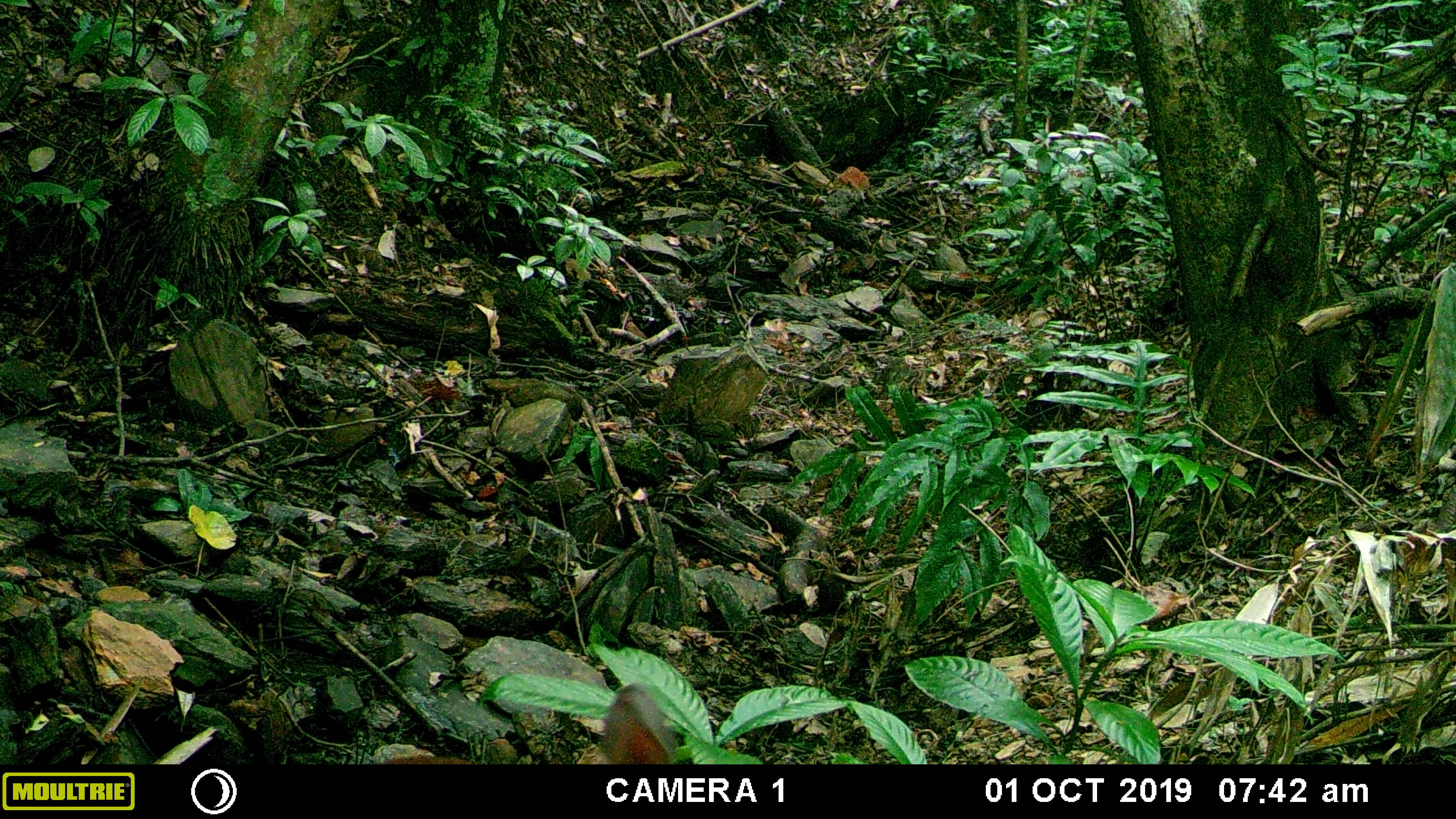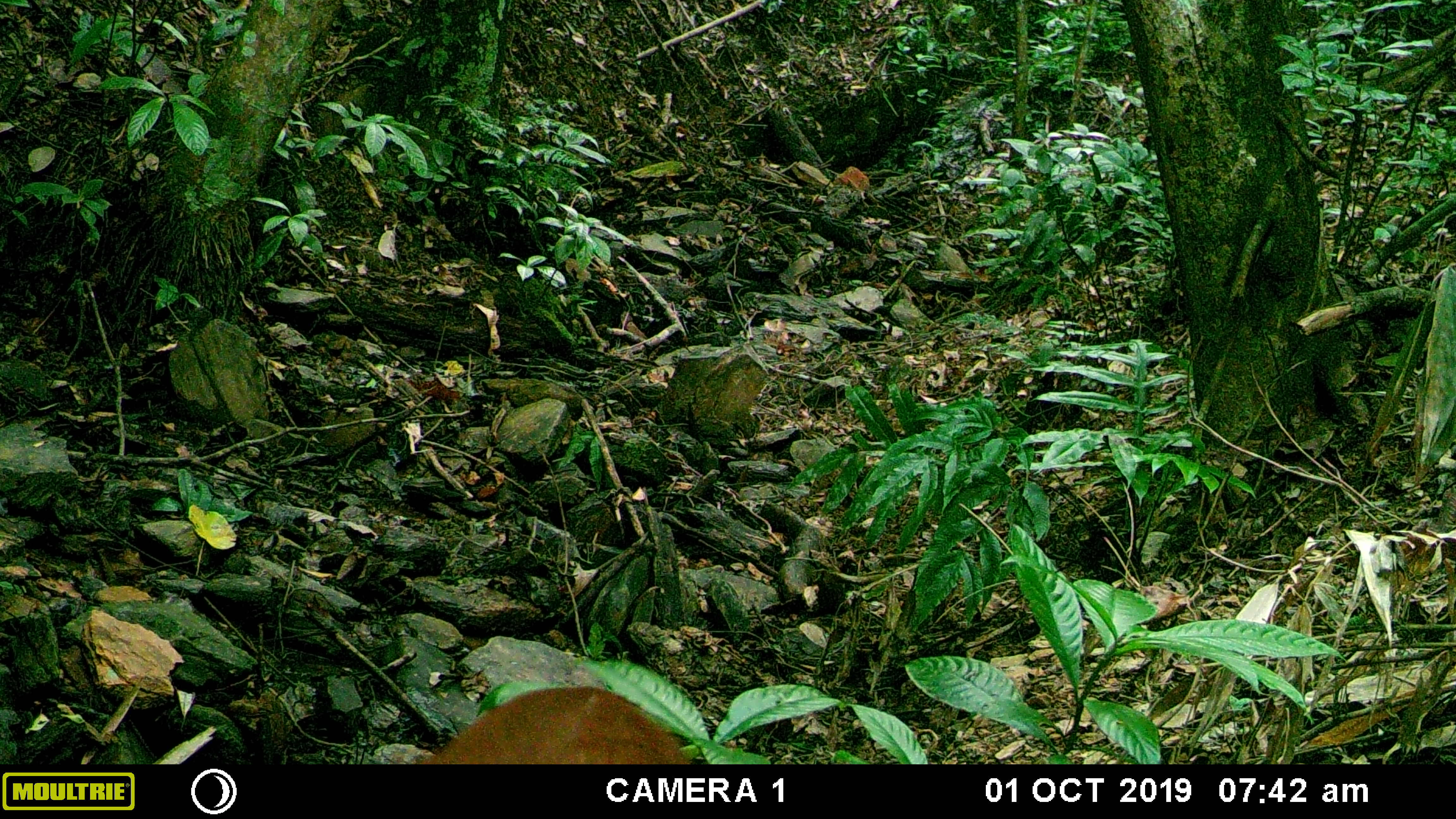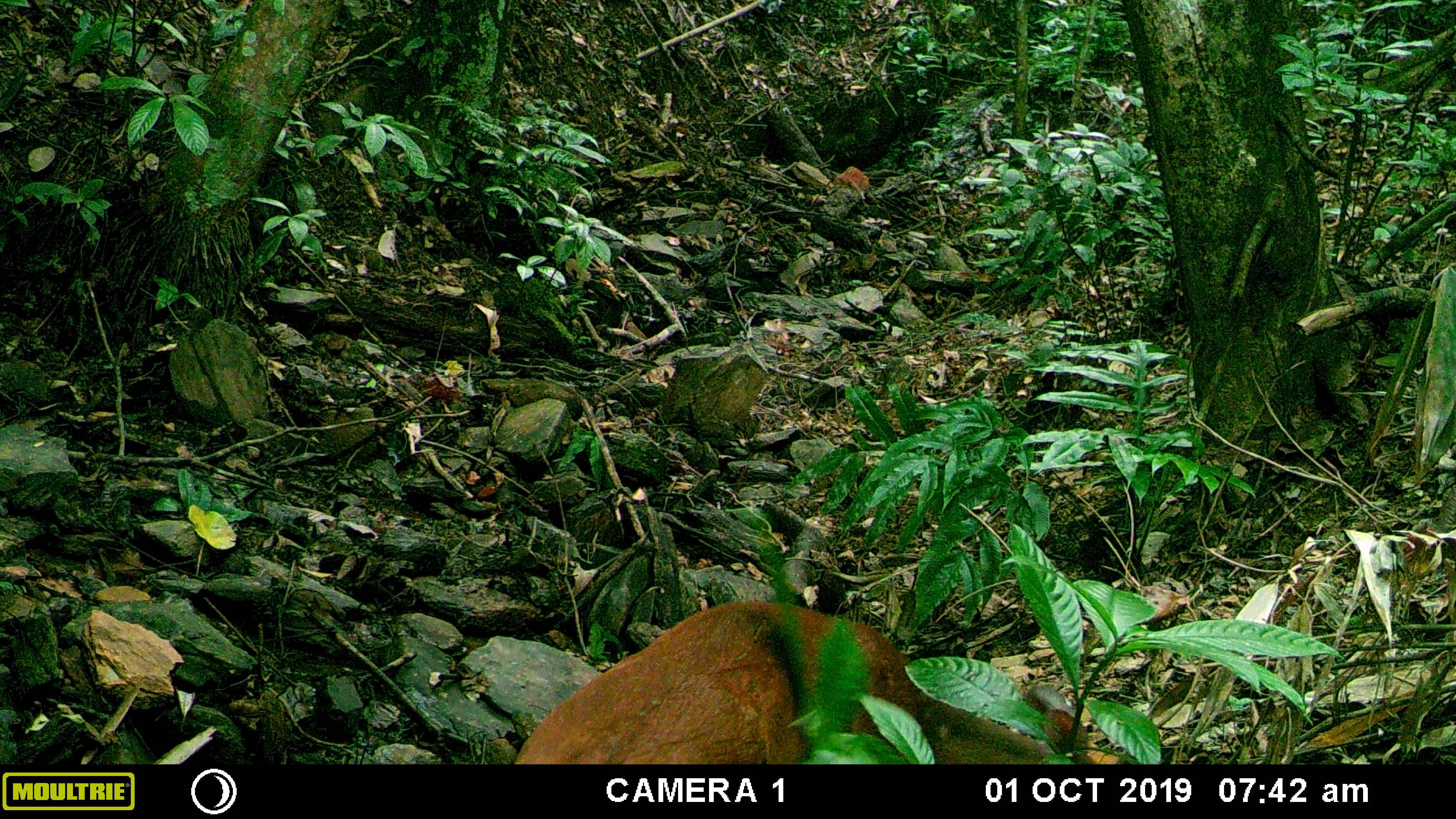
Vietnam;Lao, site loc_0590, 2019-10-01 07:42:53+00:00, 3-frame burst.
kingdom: Animalia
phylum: Chordata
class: Mammalia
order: Artiodactyla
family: Cervidae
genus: Muntiacus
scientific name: Muntiacus muntjak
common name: red muntjac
Red muntjac (Muntiacus muntjak). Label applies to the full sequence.